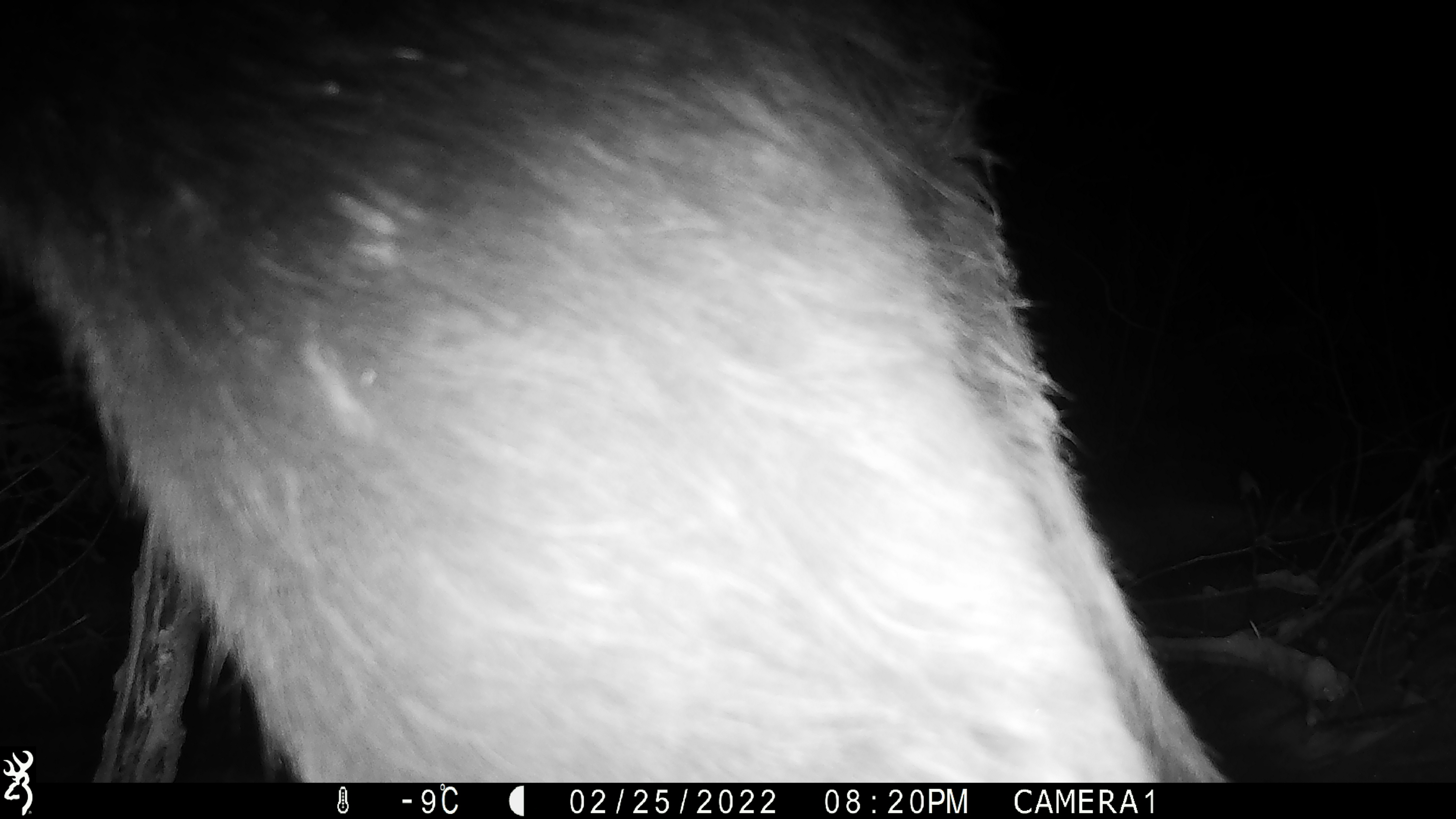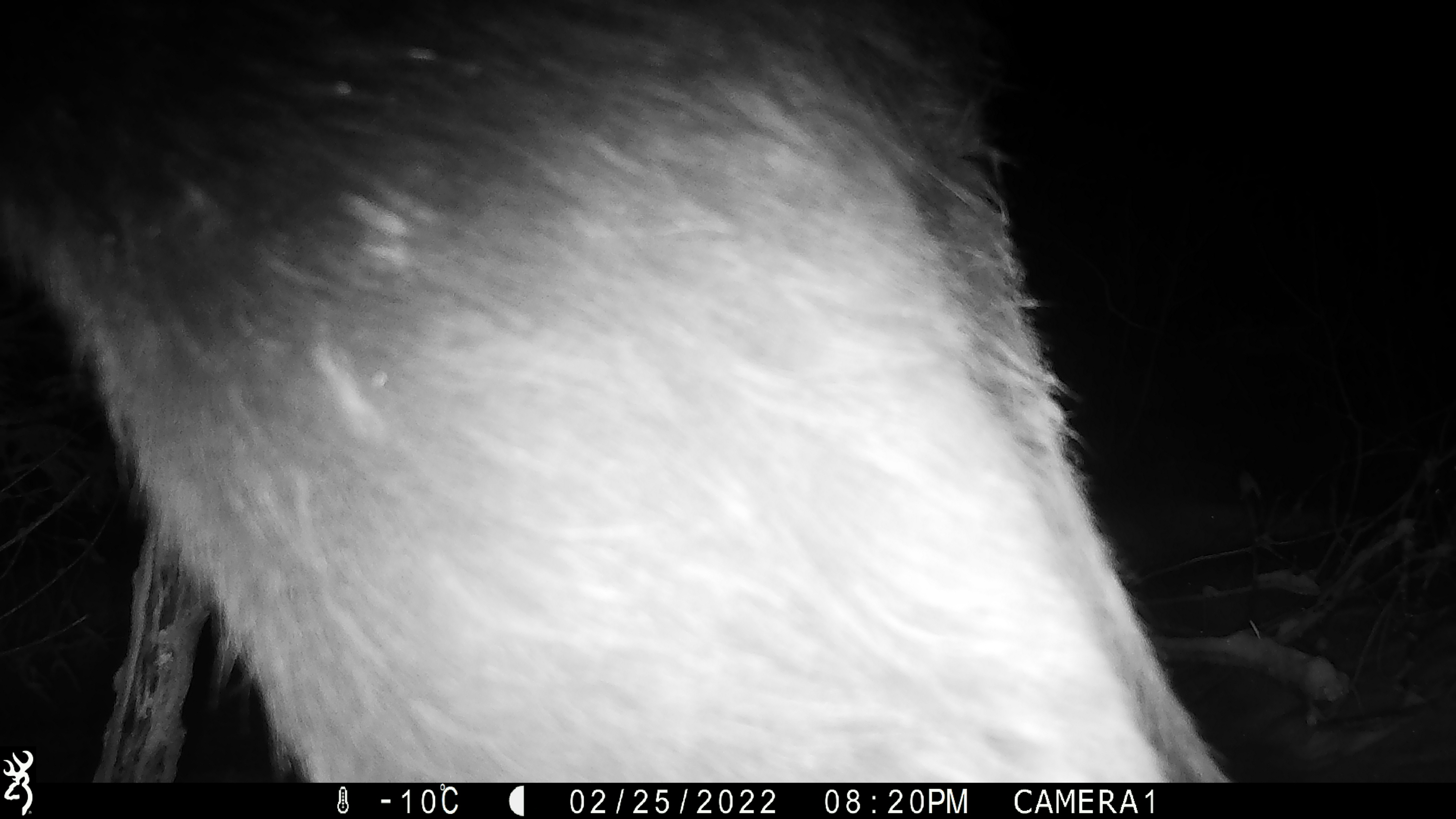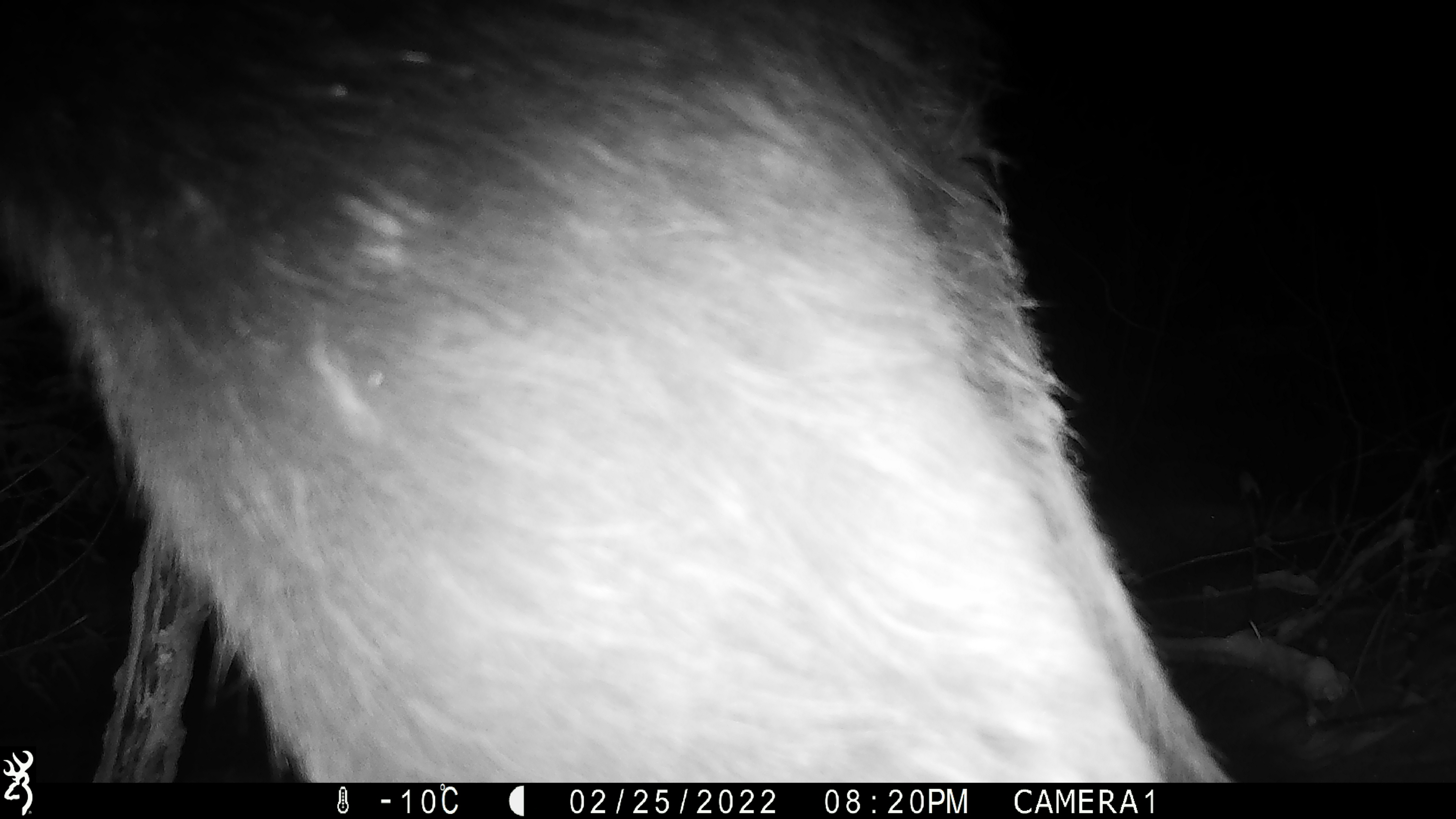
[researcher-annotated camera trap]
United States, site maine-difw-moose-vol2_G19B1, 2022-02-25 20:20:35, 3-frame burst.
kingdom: Animalia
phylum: Chordata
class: Mammalia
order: Artiodactyla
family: Cervidae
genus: Alces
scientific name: Alces alces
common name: moose